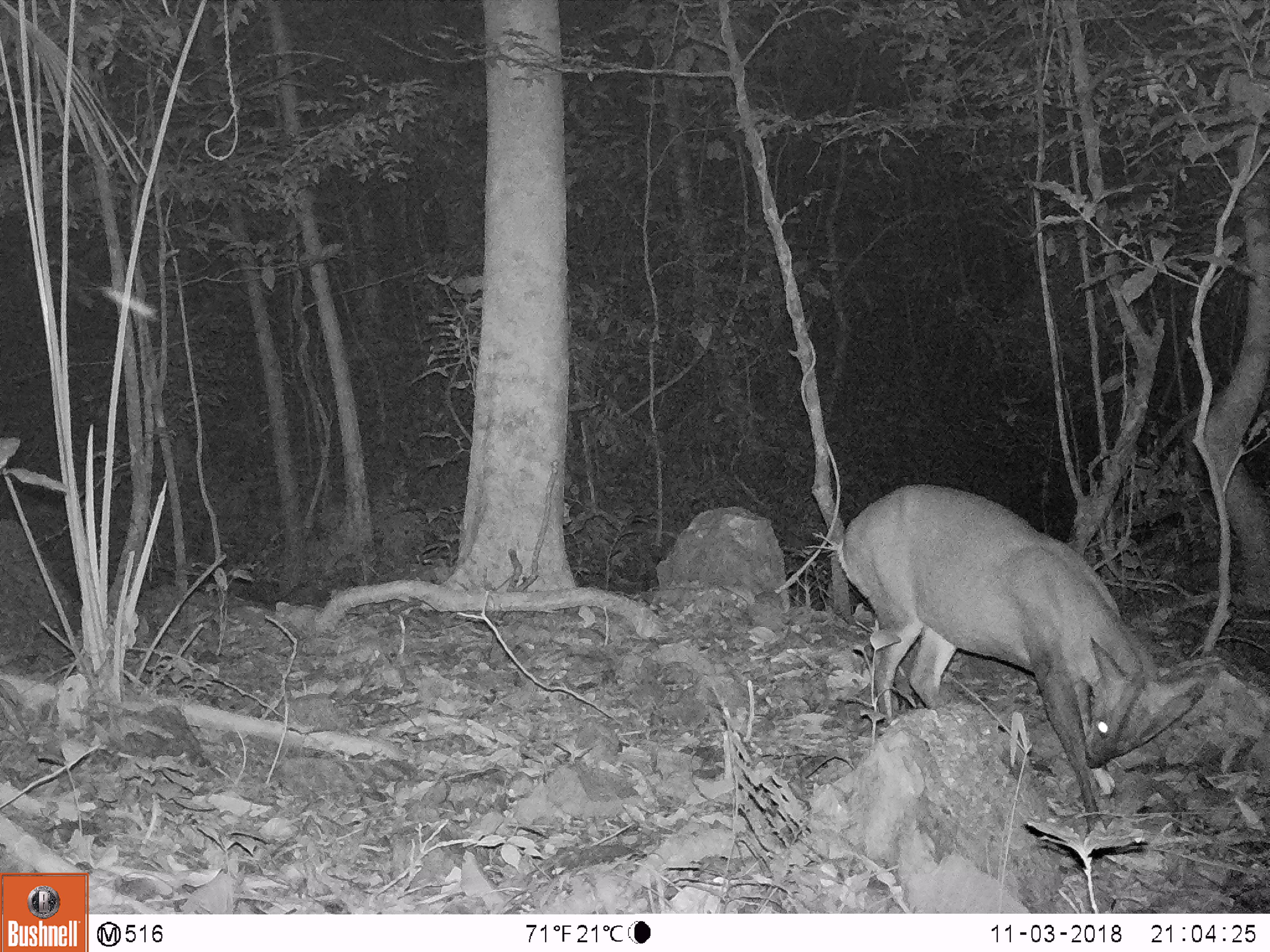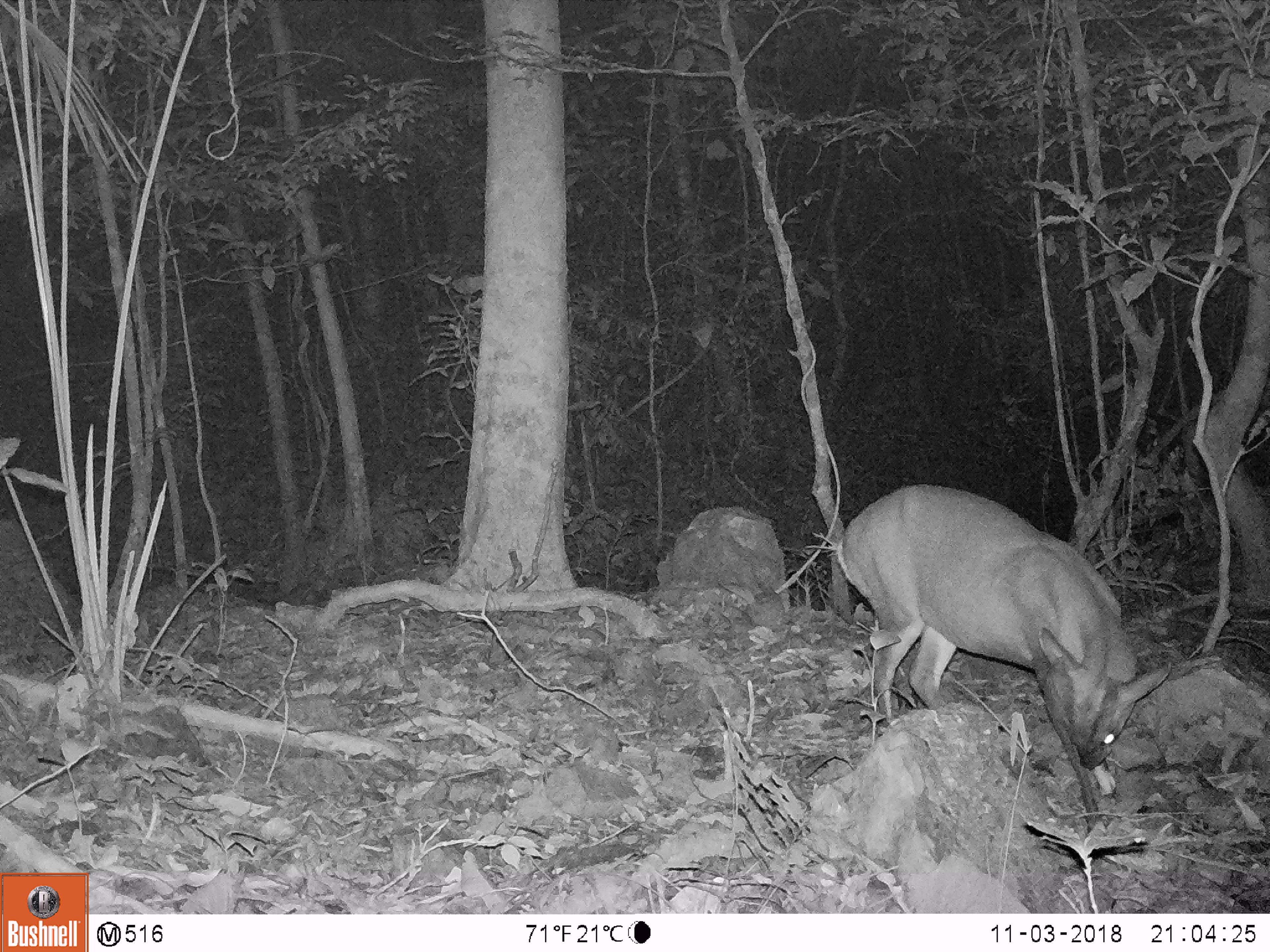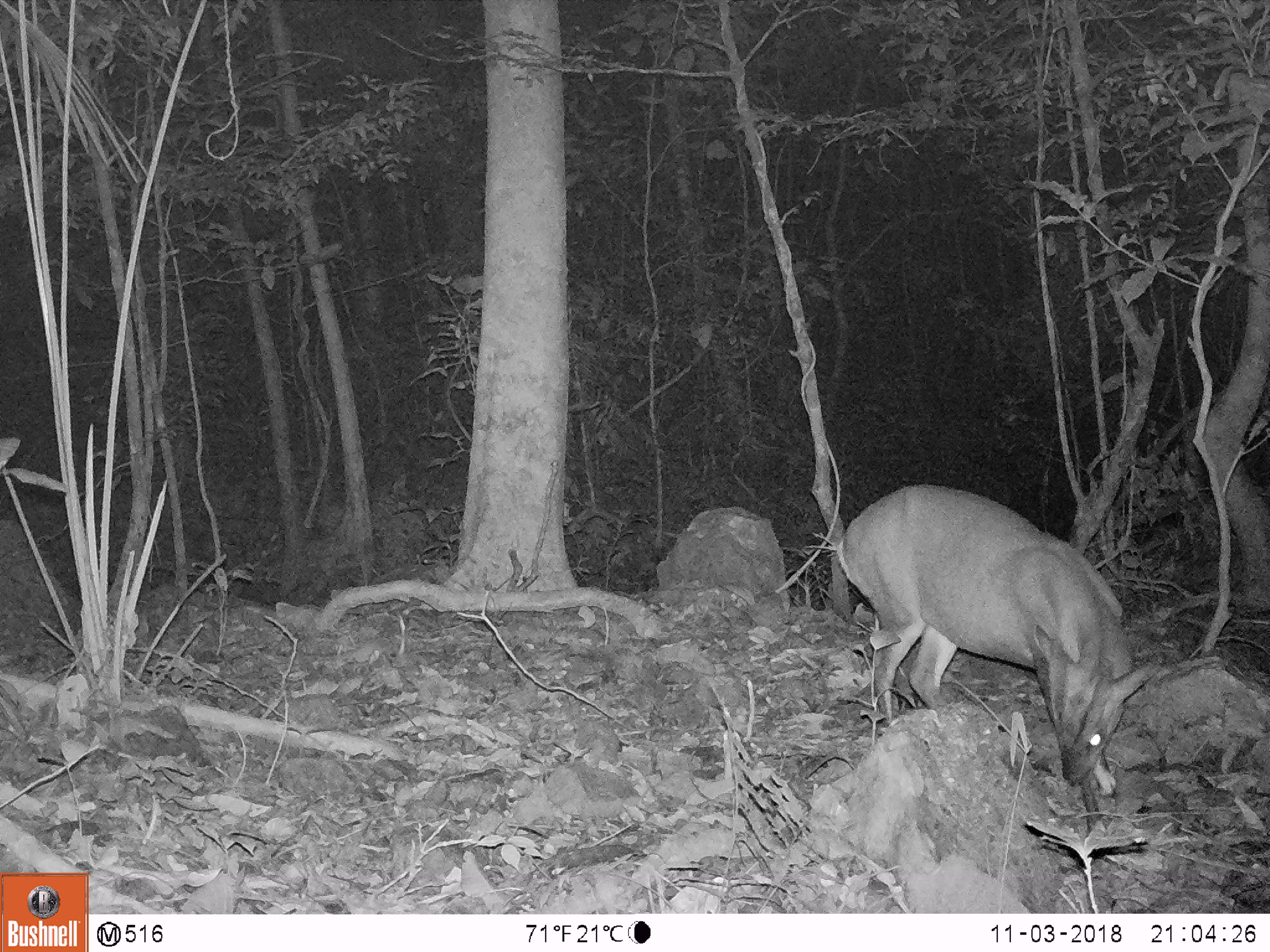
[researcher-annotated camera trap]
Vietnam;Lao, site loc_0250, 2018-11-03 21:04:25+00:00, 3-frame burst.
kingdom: Animalia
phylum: Chordata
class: Mammalia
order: Artiodactyla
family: Cervidae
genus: Muntiacus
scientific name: Muntiacus vuquangensis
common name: large-antlered muntjac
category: large antlered muntjac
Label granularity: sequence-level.